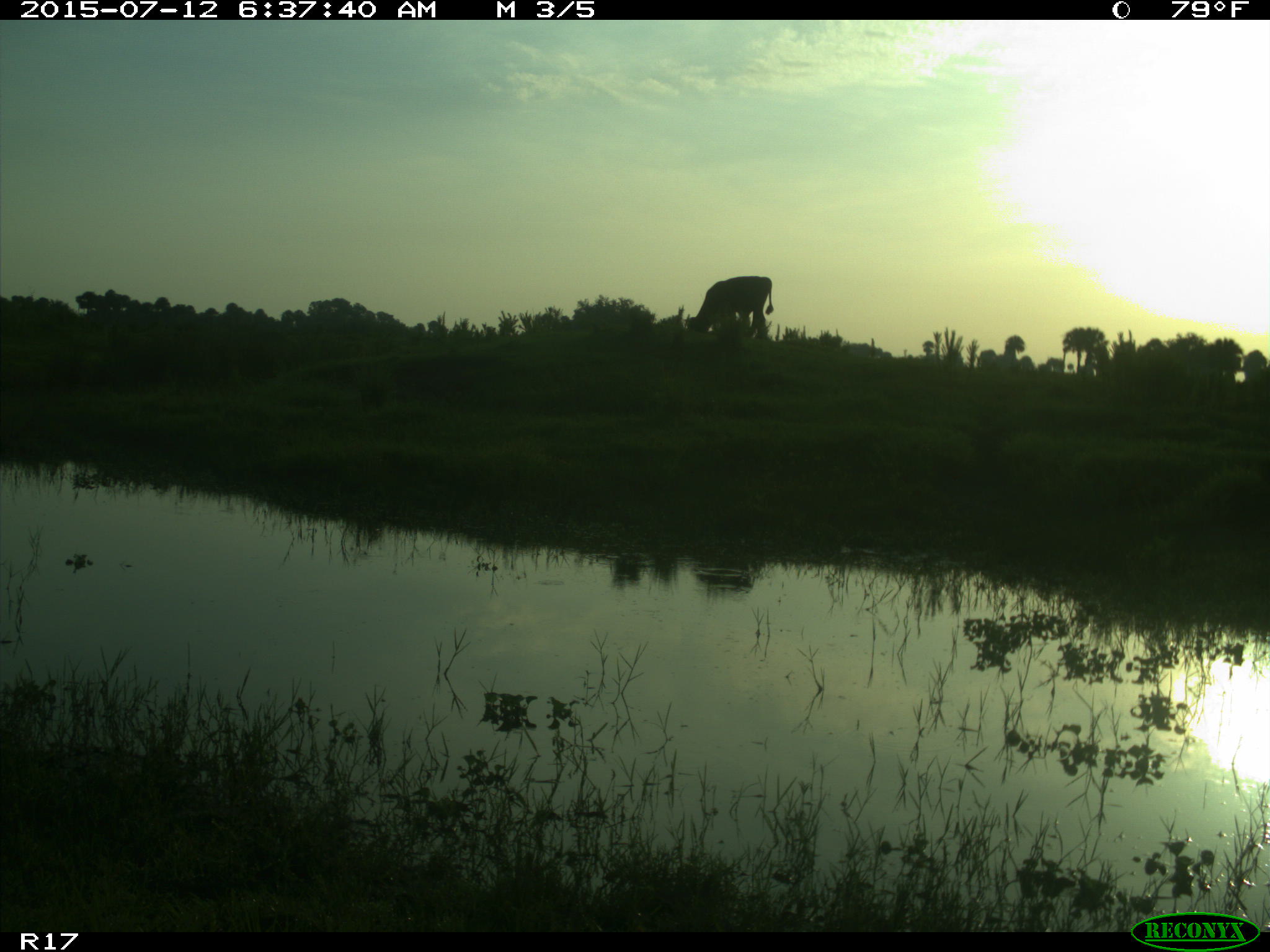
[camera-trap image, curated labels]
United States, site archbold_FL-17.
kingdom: Animalia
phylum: Chordata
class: Mammalia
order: Artiodactyla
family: Bovidae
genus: Bos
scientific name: Bos taurus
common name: domestic cow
Bos taurus (domestic cow).